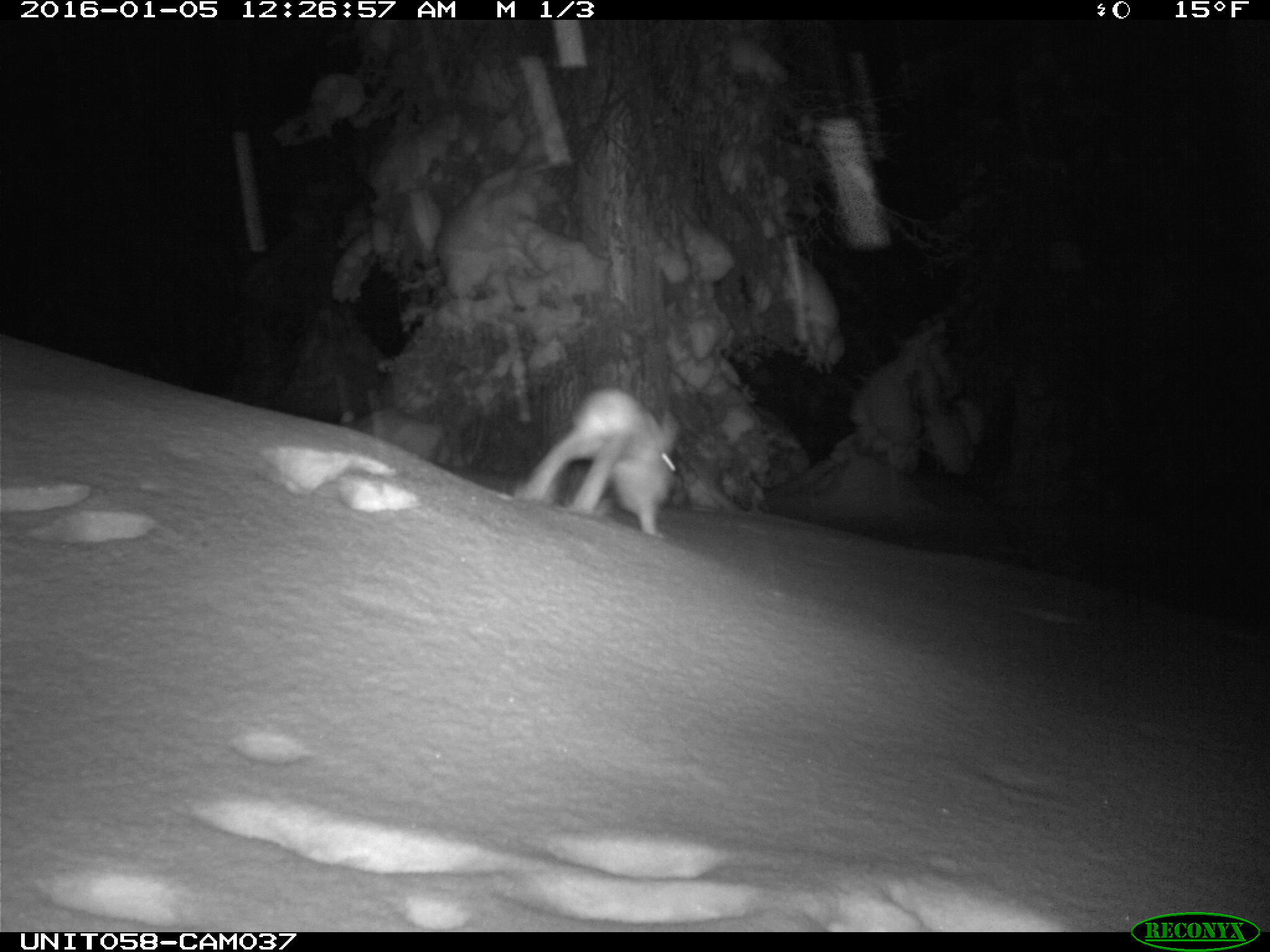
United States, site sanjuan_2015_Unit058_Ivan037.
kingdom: Animalia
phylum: Chordata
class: Mammalia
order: Lagomorpha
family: Leporidae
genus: Lepus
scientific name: Lepus americanus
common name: snowshoe hare